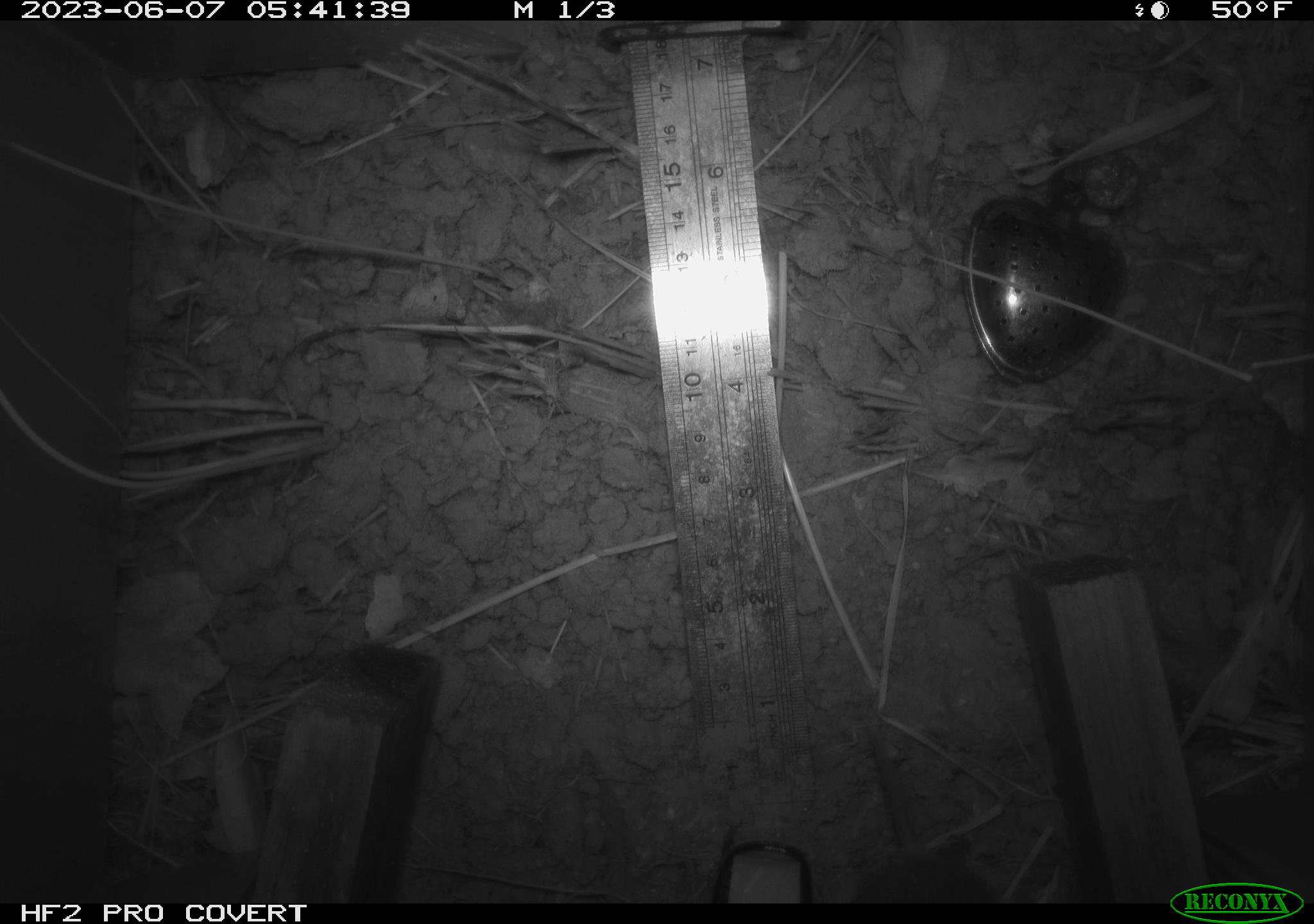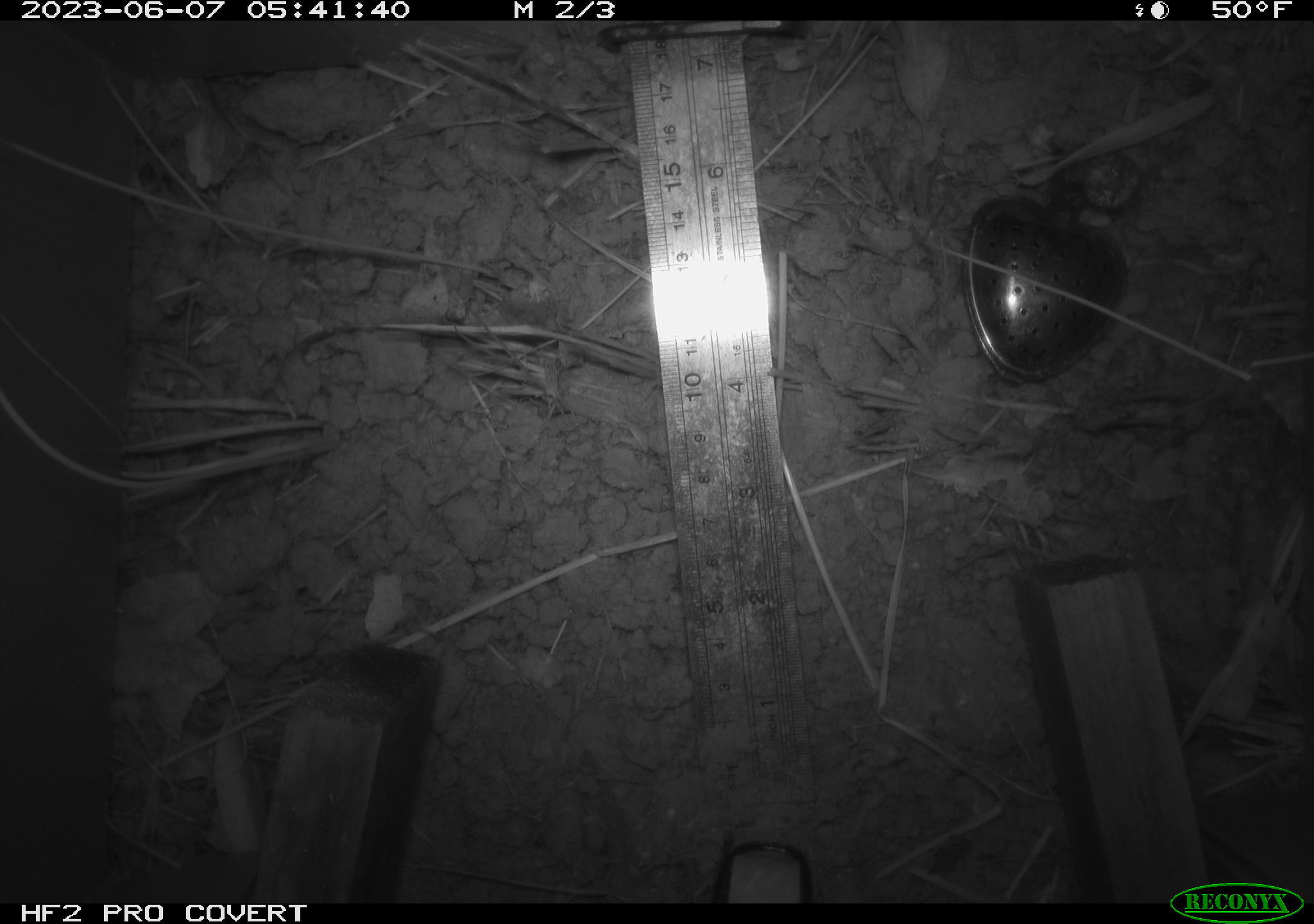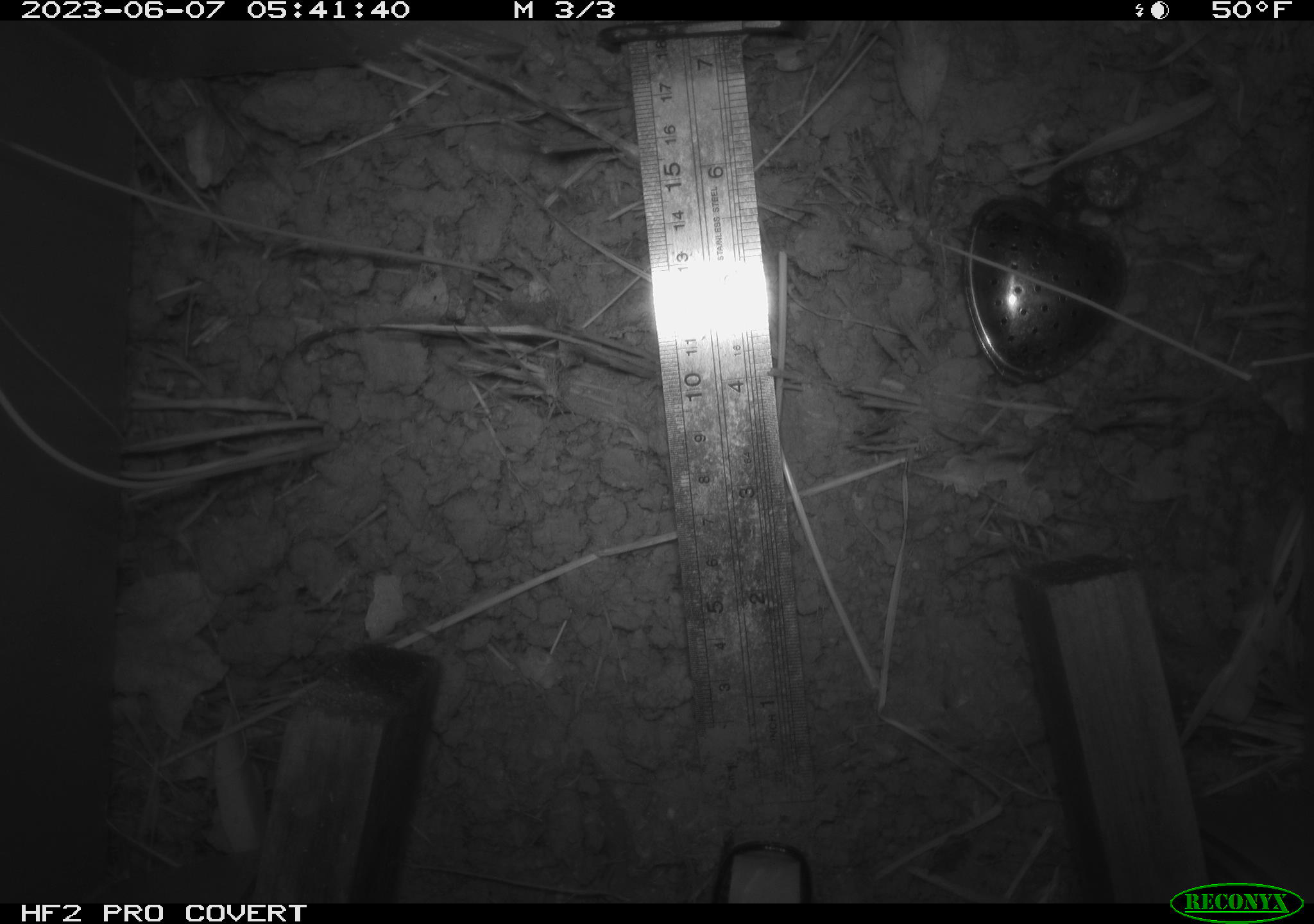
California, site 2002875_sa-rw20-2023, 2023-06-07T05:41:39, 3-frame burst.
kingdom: Animalia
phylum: Chordata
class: Mammalia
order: Rodentia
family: Cricetidae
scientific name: Arvicolinae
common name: voles, lemmings, and muskrats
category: arvicolinae subfamily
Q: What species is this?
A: Arvicolinae subfamily (voles, lemmings, and muskrats) (Arvicolinae).